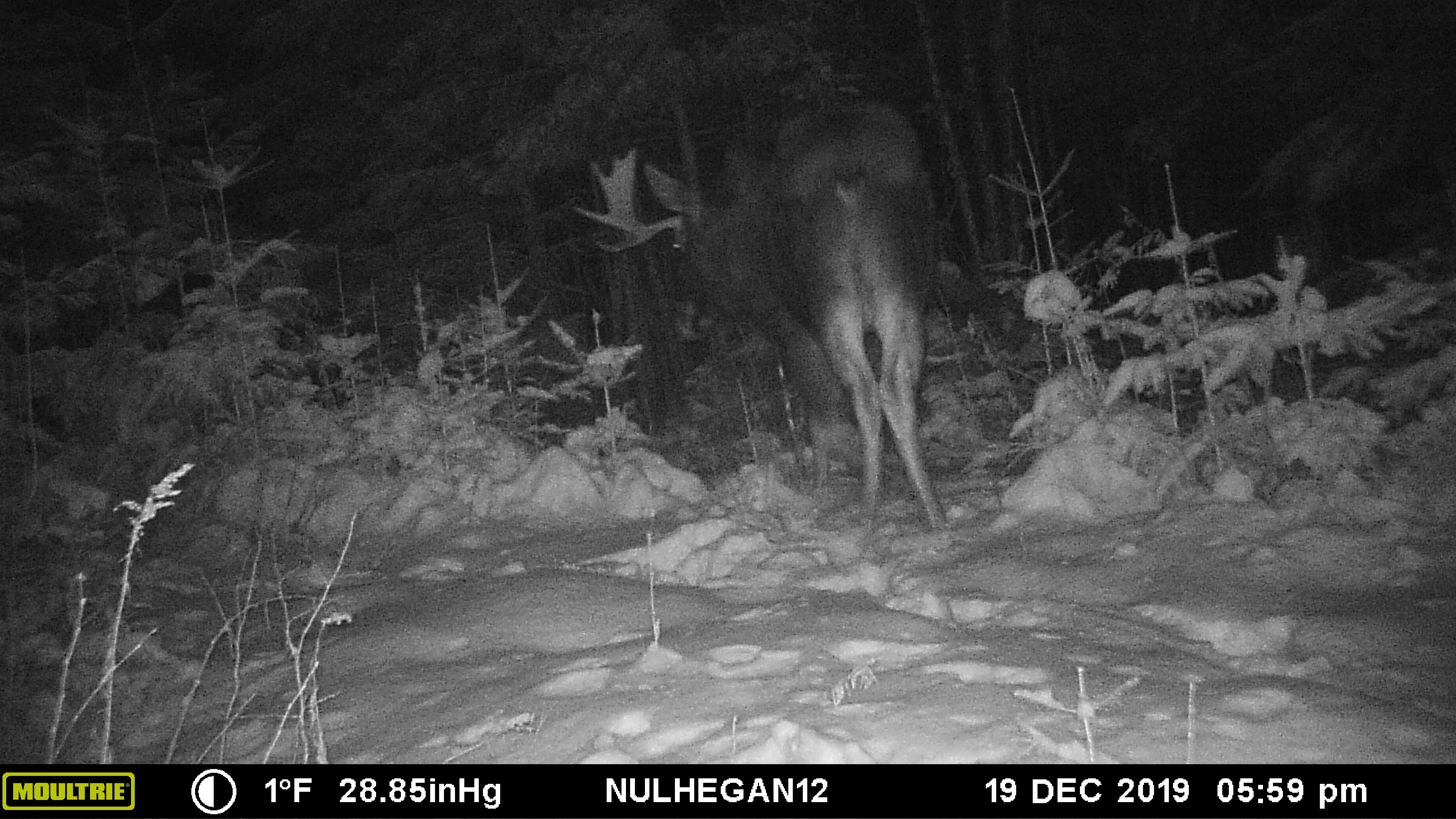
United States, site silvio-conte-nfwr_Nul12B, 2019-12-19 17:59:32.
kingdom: Animalia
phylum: Chordata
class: Mammalia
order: Artiodactyla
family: Cervidae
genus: Alces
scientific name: Alces alces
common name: moose